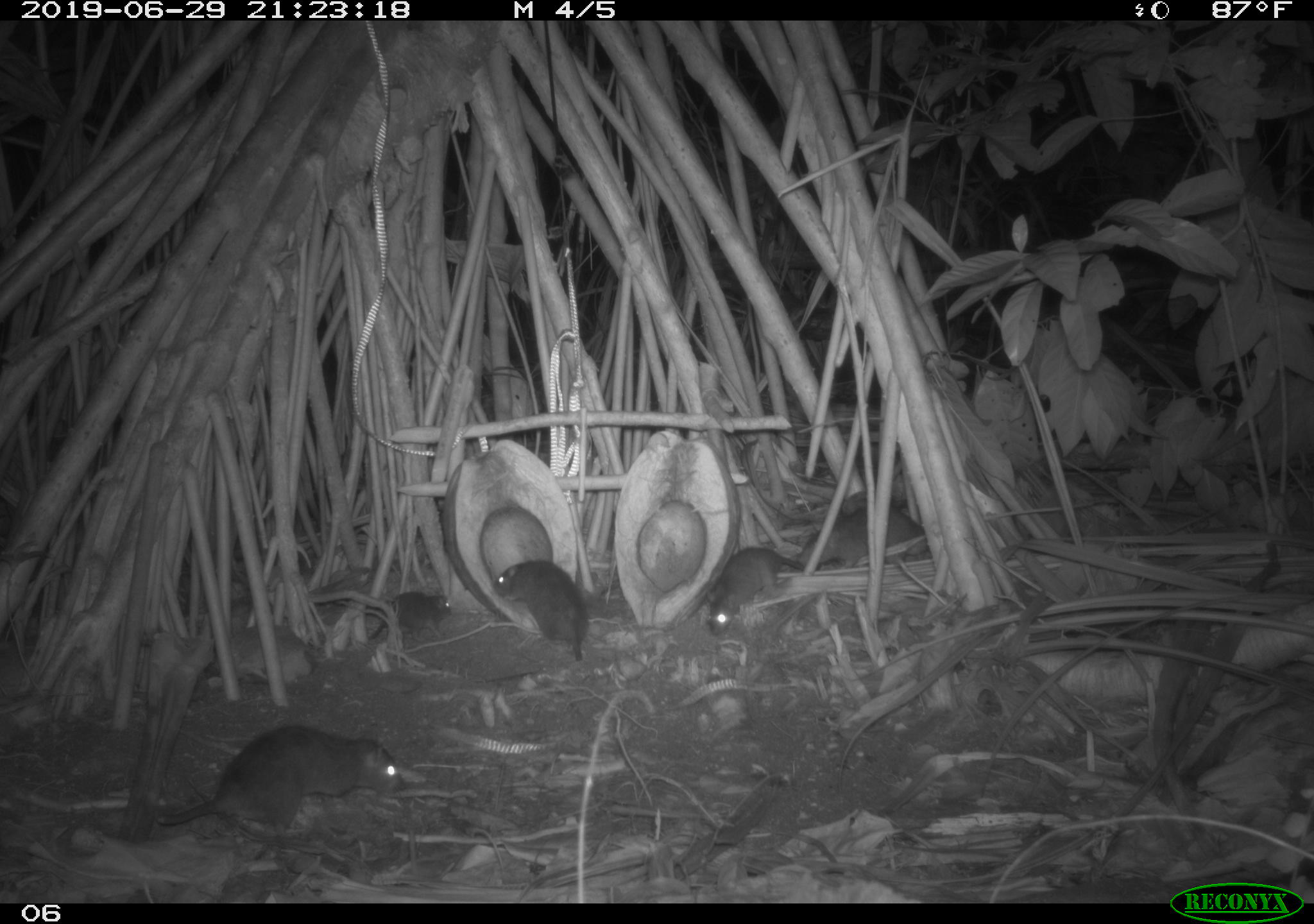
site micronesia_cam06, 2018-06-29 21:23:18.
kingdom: Animalia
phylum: Chordata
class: Mammalia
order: Rodentia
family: Muridae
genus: Rattus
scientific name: Rattus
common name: rat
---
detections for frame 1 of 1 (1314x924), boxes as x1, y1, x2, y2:
rat: 150, 714, 415, 844; 490, 555, 596, 694; 698, 535, 812, 644; 794, 496, 937, 575; 361, 586, 459, 651